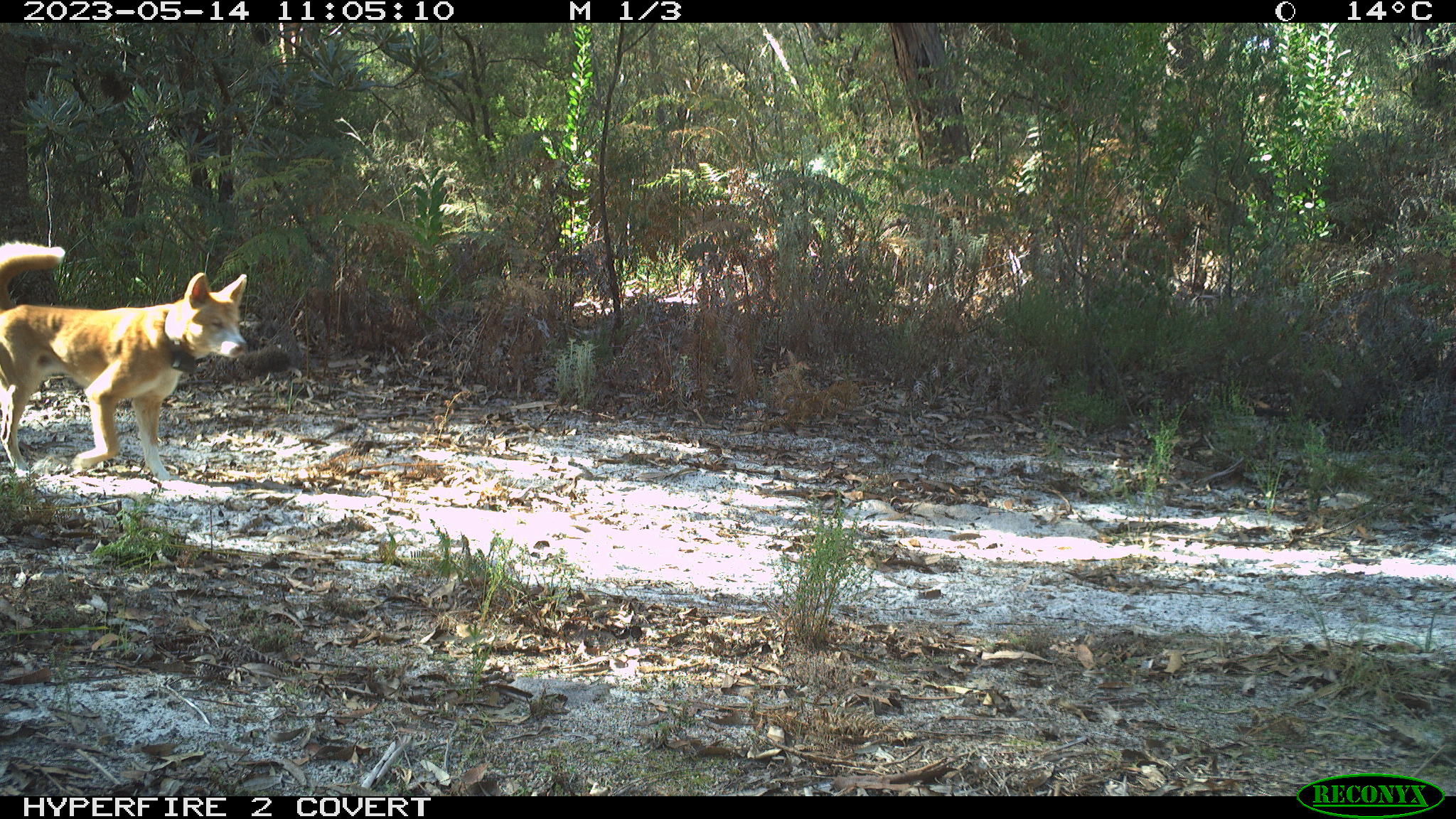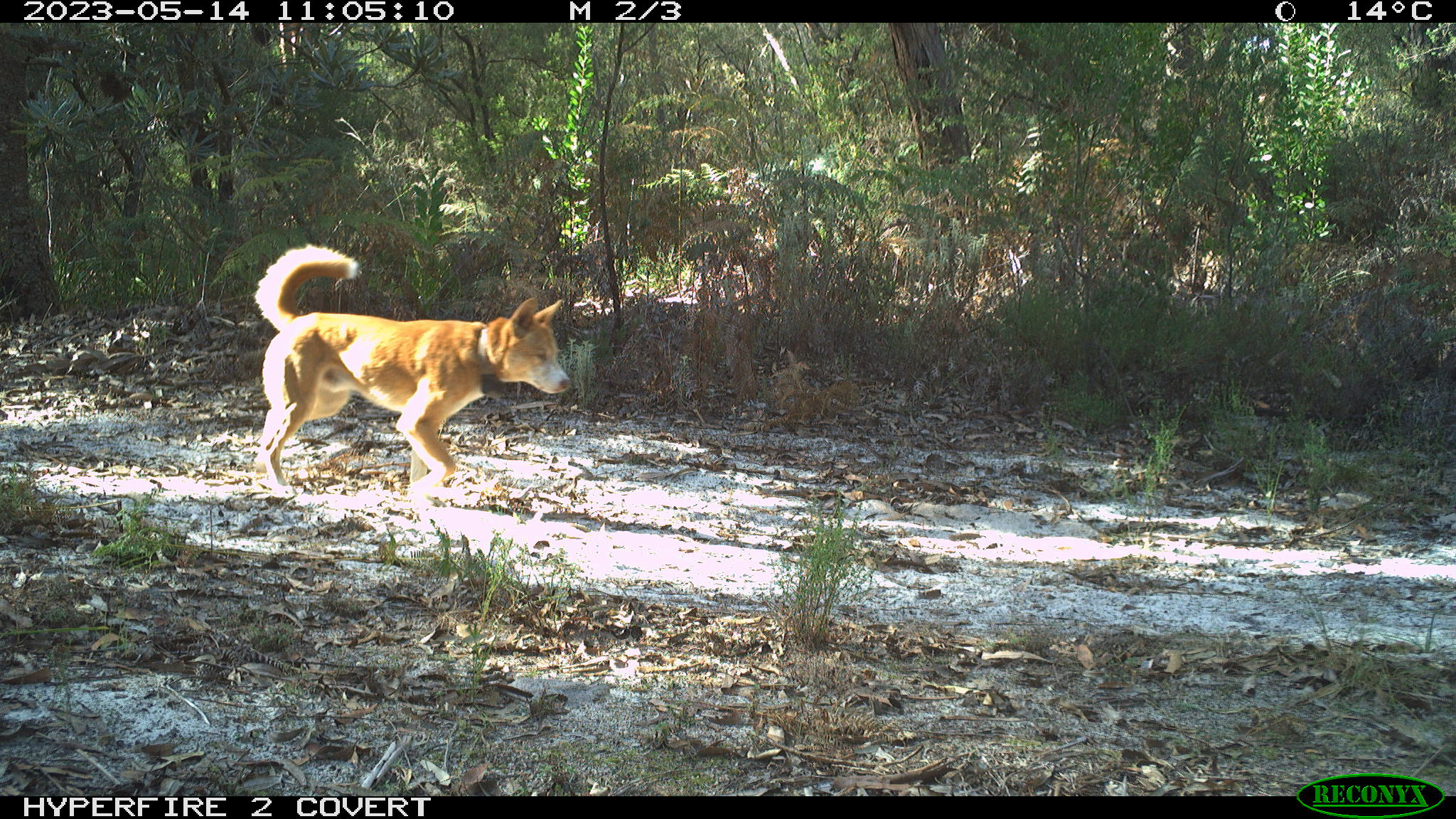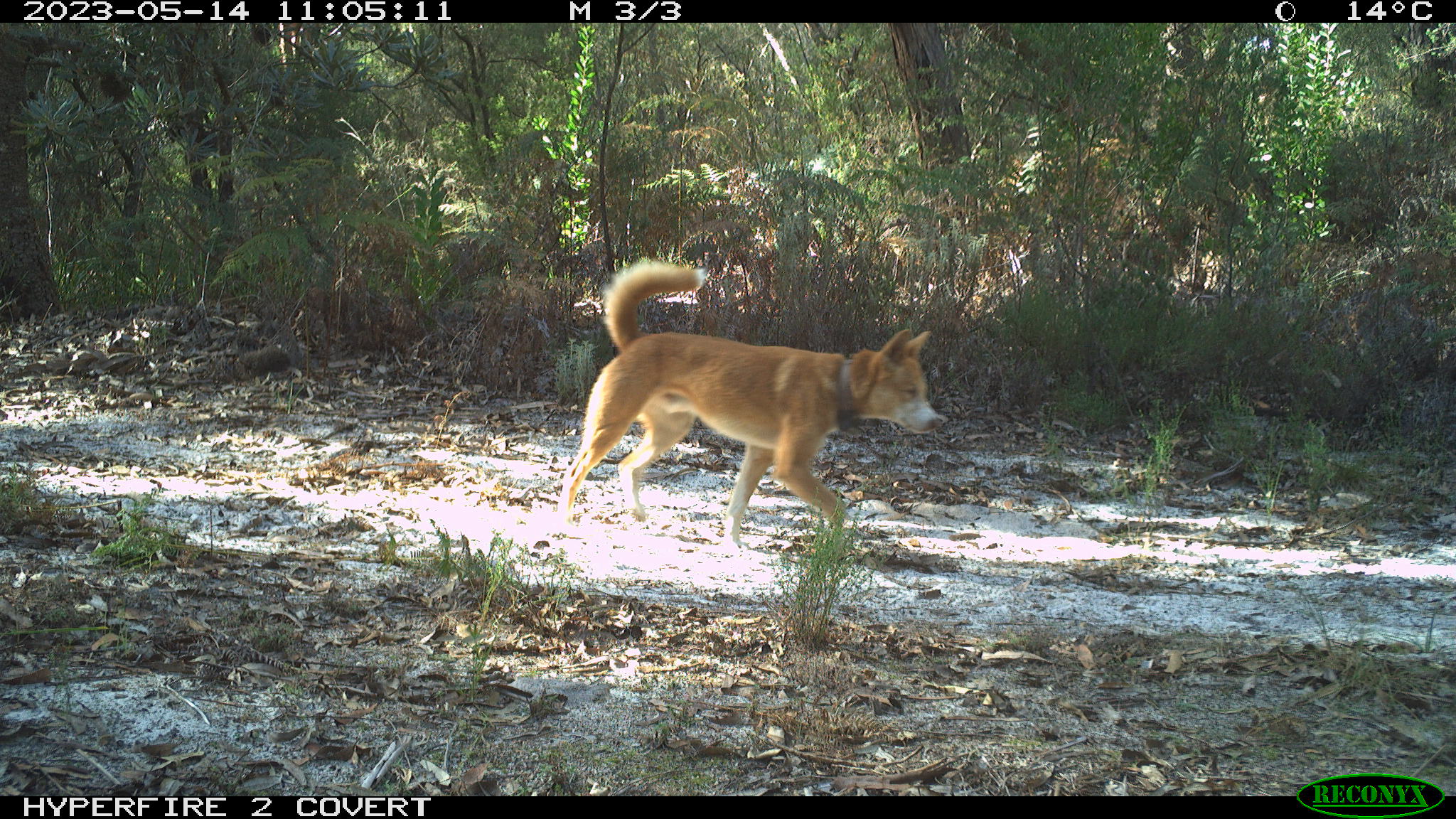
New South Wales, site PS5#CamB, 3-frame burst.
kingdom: Animalia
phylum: Chordata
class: Mammalia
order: Carnivora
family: Canidae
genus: Canis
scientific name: Canis familiaris dingo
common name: dingo